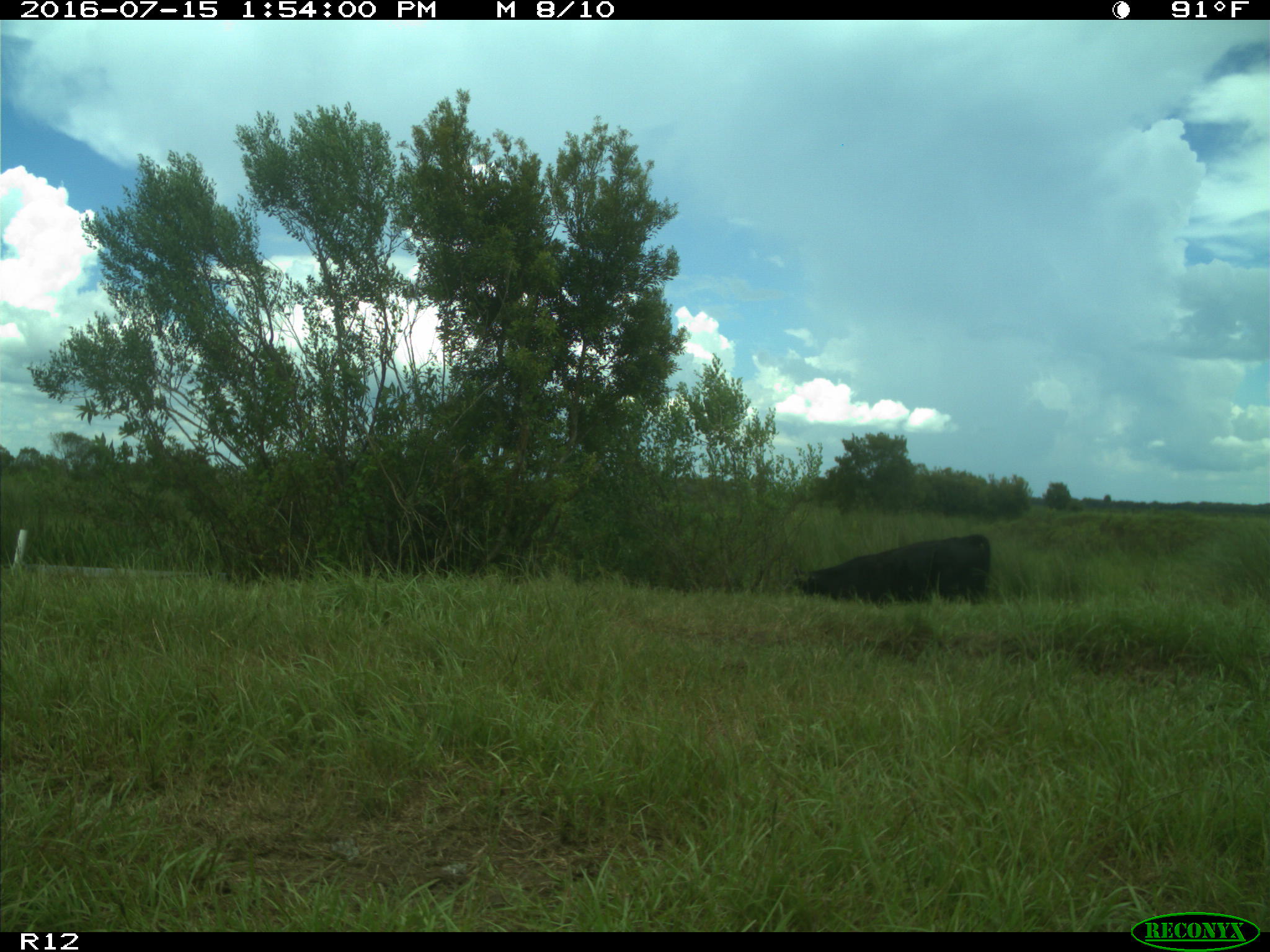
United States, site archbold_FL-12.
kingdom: Animalia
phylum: Chordata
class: Mammalia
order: Artiodactyla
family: Bovidae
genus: Bos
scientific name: Bos taurus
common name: domestic cow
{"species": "Bos taurus (domestic cow)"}